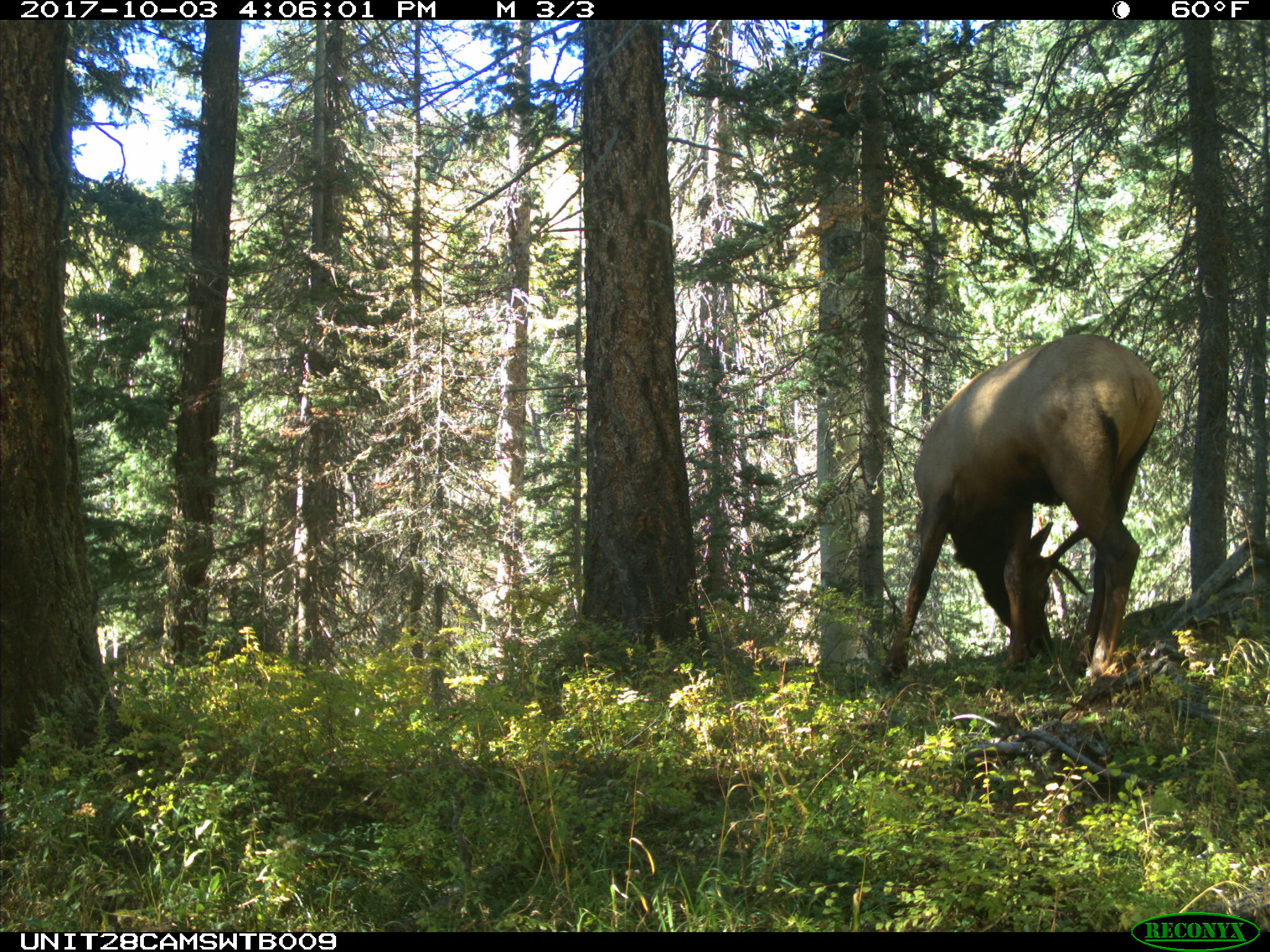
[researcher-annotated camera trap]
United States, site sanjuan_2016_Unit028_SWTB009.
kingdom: Animalia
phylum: Chordata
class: Mammalia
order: Artiodactyla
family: Cervidae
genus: Cervus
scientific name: Cervus elaphus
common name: red deer